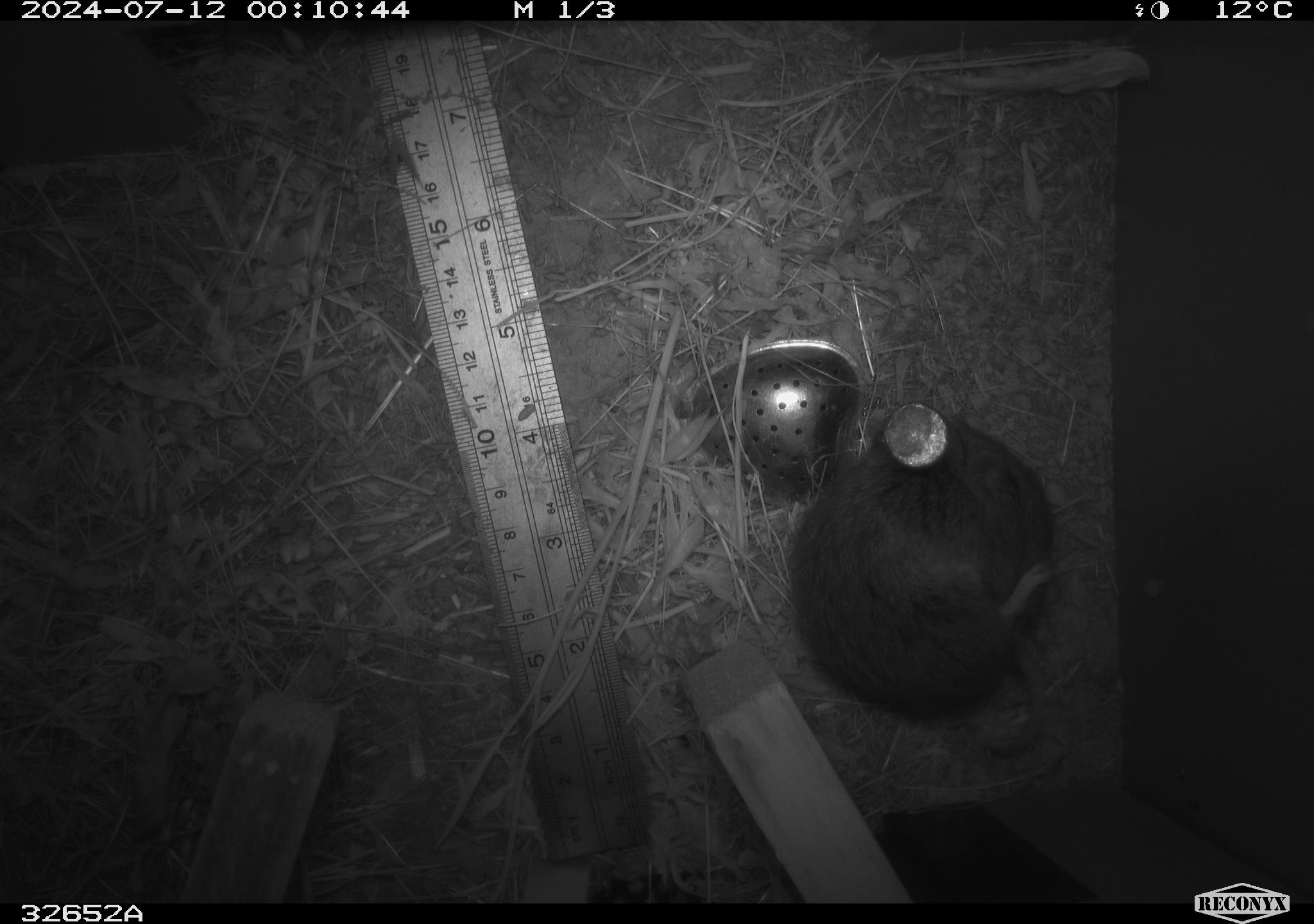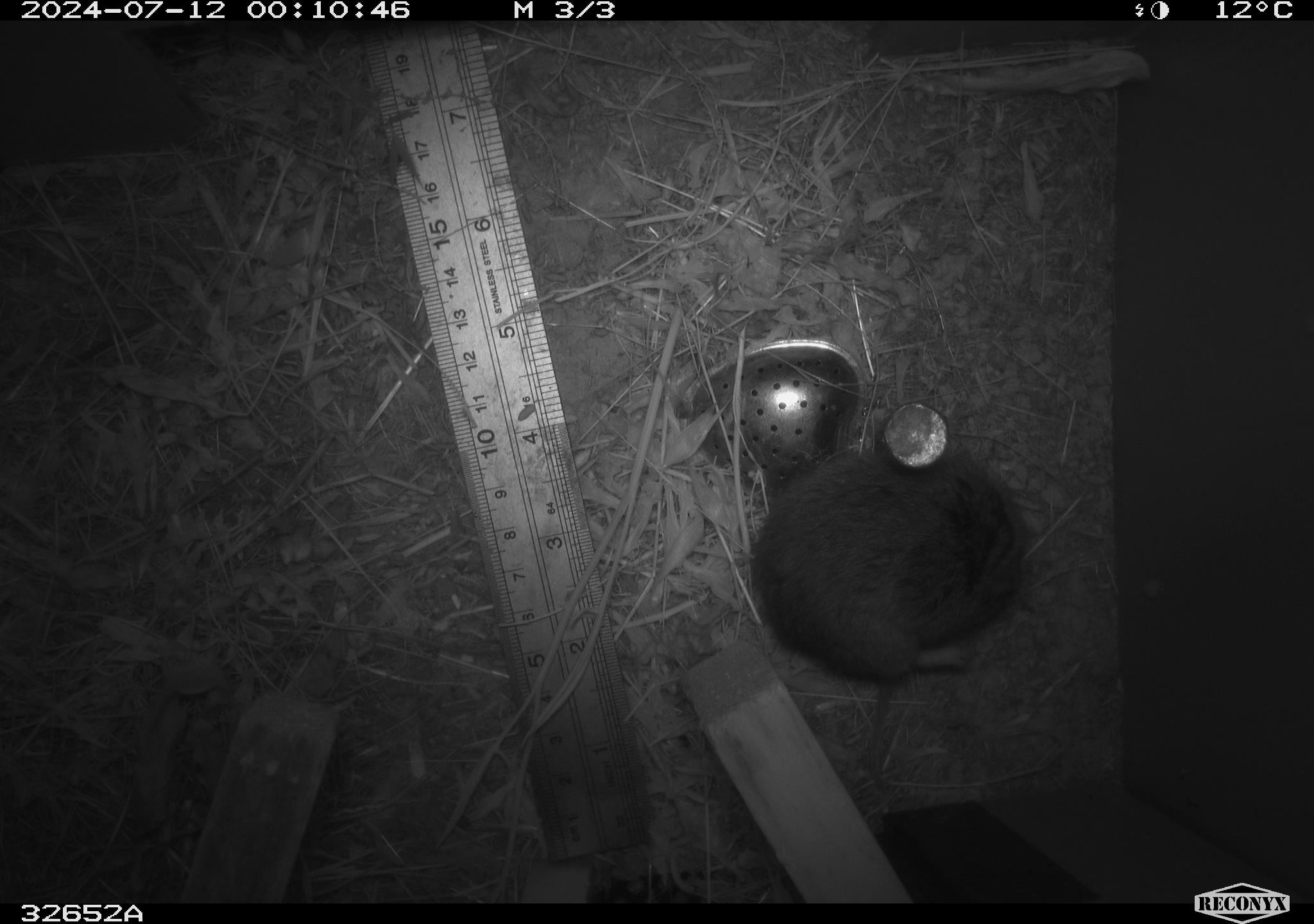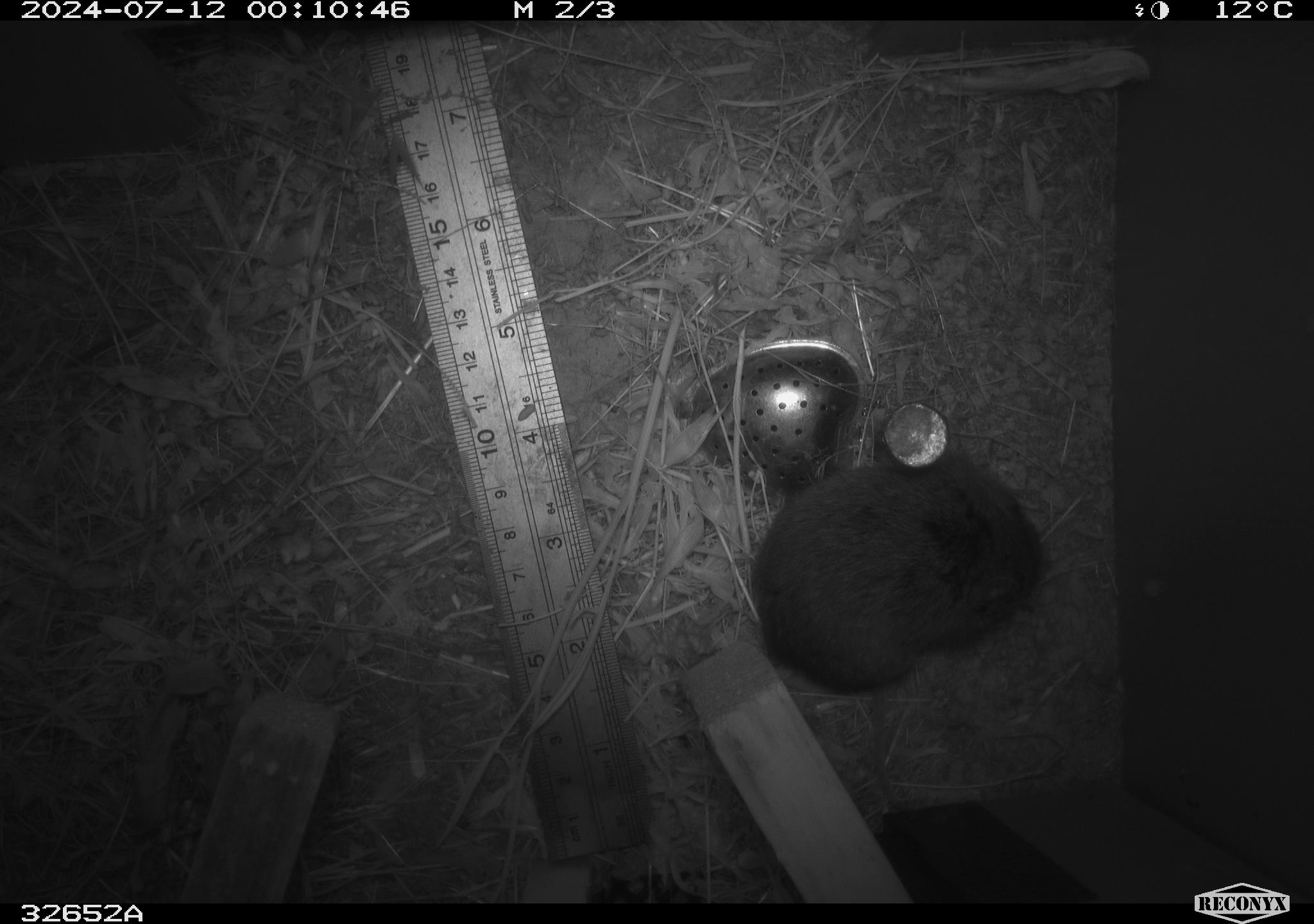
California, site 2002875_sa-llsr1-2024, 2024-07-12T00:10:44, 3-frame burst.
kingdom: Animalia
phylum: Chordata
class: Mammalia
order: Rodentia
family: Cricetidae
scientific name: Arvicolinae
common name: voles, lemmings, and muskrats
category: arvicolinae subfamily